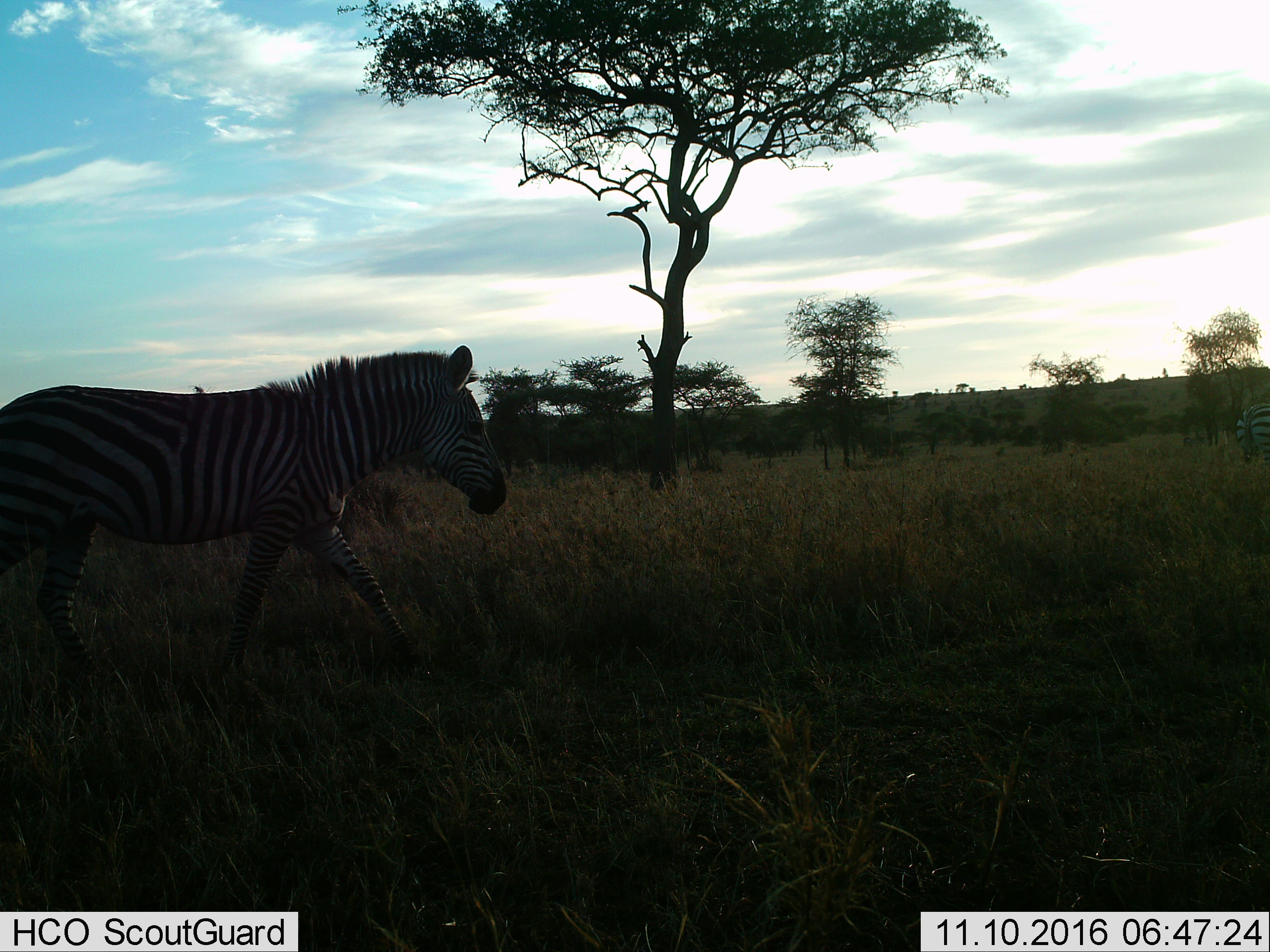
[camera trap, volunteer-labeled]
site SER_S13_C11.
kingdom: Animalia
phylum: Chordata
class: Mammalia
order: Perissodactyla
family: Equidae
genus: Equus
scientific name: Equus quagga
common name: plains zebra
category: zebraplains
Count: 1.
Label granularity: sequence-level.